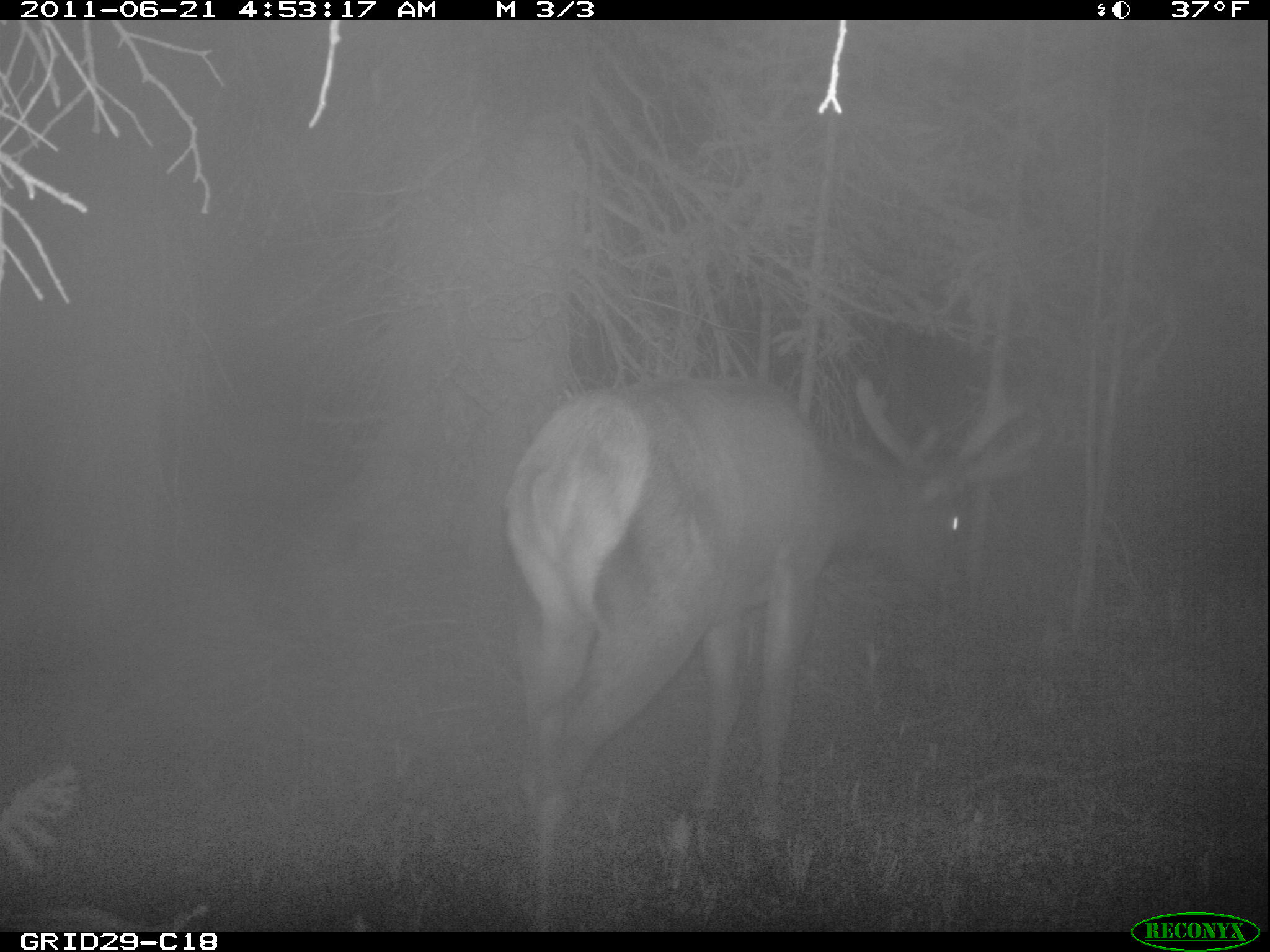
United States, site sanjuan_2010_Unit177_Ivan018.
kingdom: Animalia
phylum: Chordata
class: Mammalia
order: Artiodactyla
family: Cervidae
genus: Cervus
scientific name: Cervus elaphus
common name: red deer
Cervus elaphus (red deer).